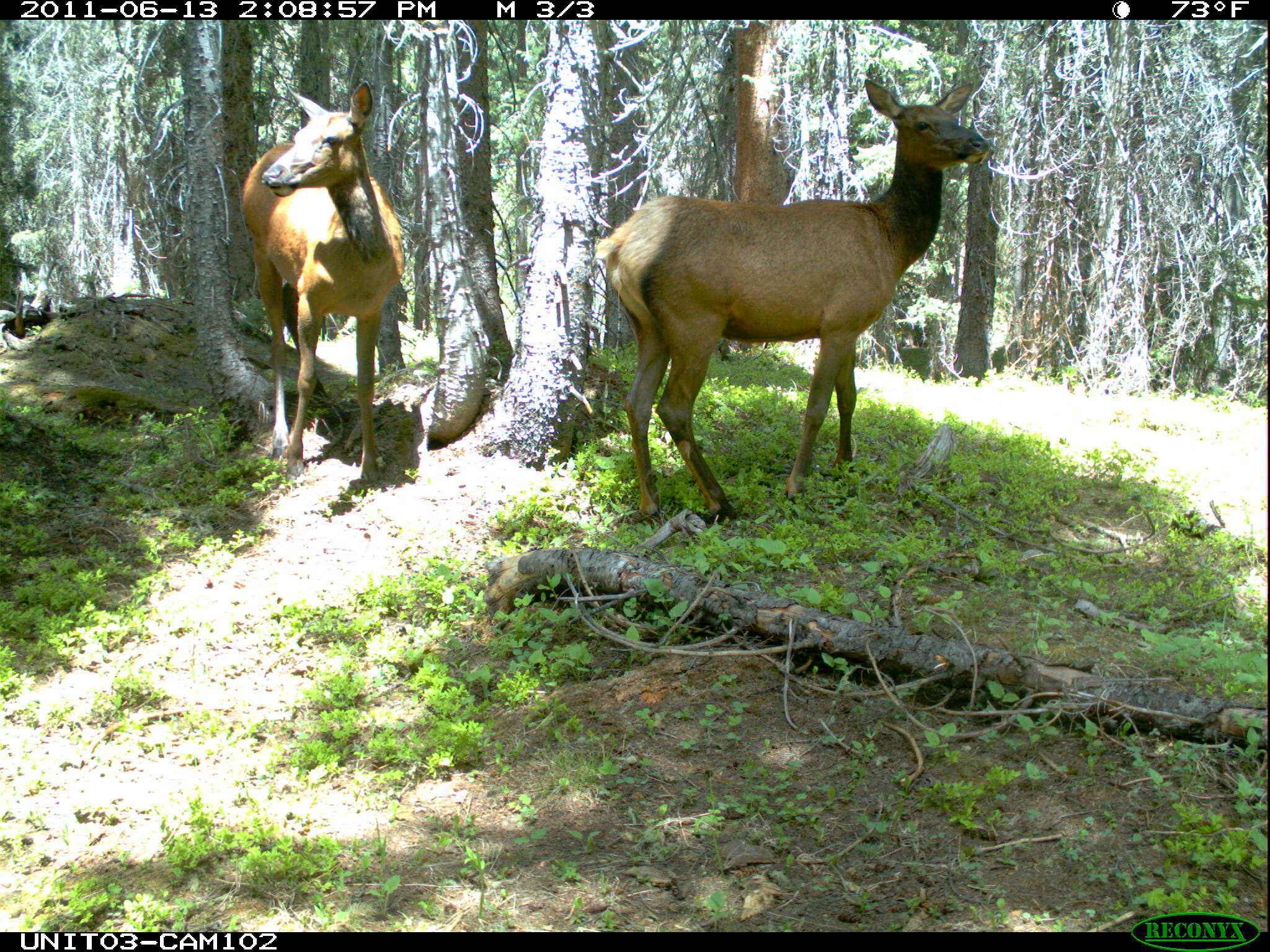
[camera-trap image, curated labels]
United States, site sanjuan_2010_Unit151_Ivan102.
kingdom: Animalia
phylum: Chordata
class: Mammalia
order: Artiodactyla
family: Cervidae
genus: Cervus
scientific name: Cervus elaphus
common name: red deer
Cervus elaphus (red deer).